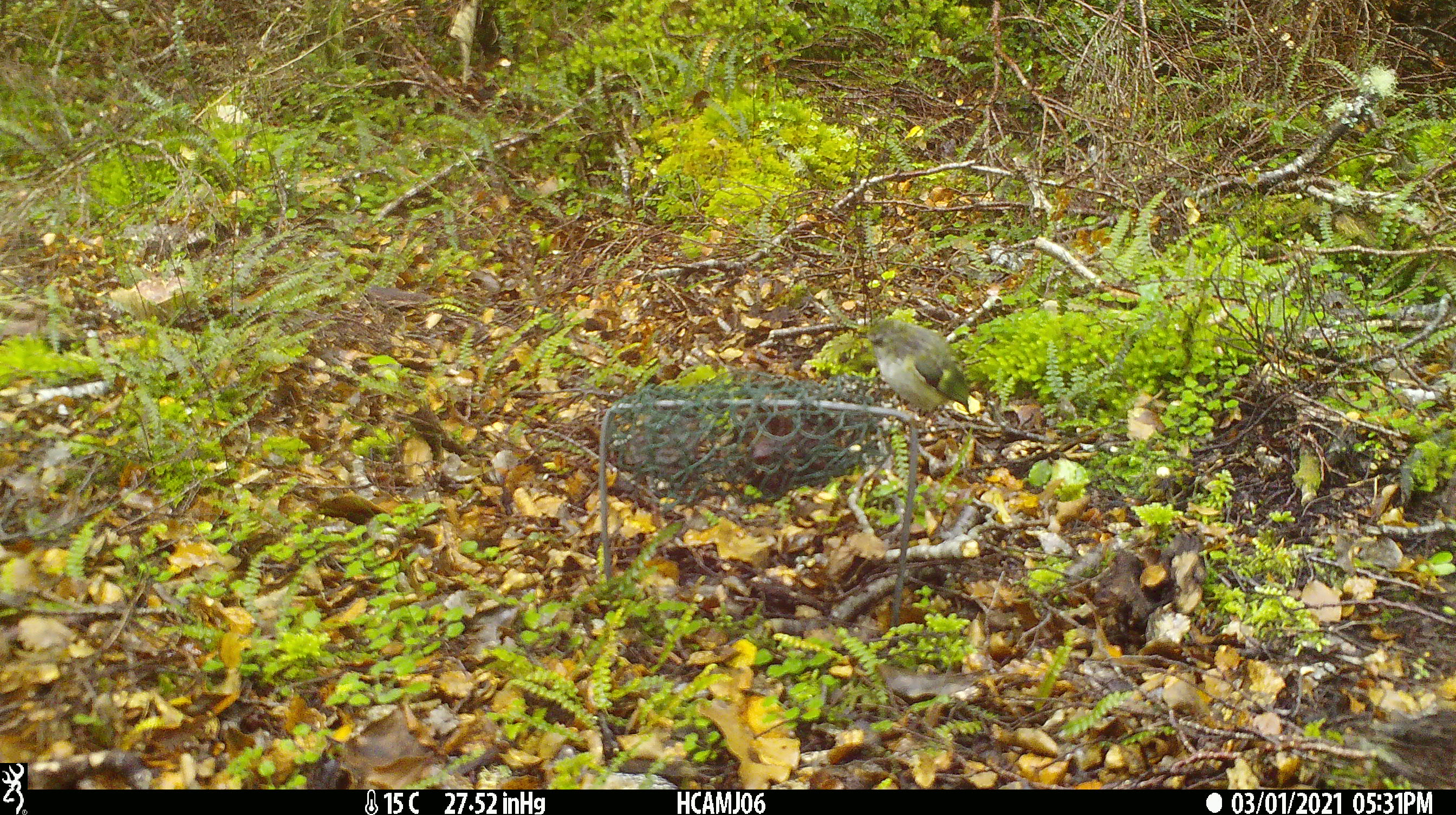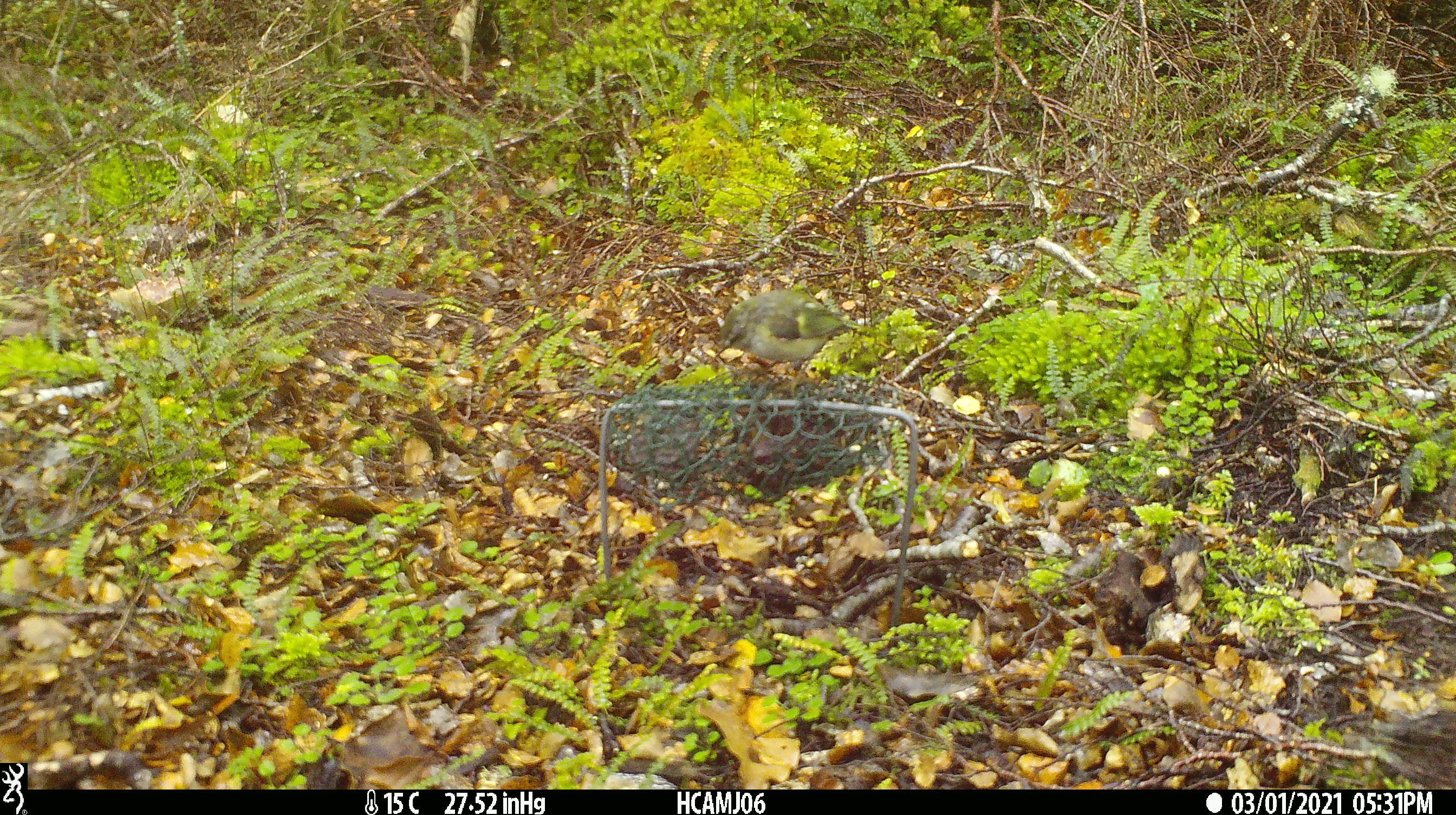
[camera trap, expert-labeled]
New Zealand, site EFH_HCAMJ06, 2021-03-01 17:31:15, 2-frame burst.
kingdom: Animalia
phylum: Chordata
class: Aves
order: Passeriformes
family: Acanthisittidae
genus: Acanthisitta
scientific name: Acanthisitta chloris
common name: rifleman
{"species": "rifleman (Acanthisitta chloris)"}